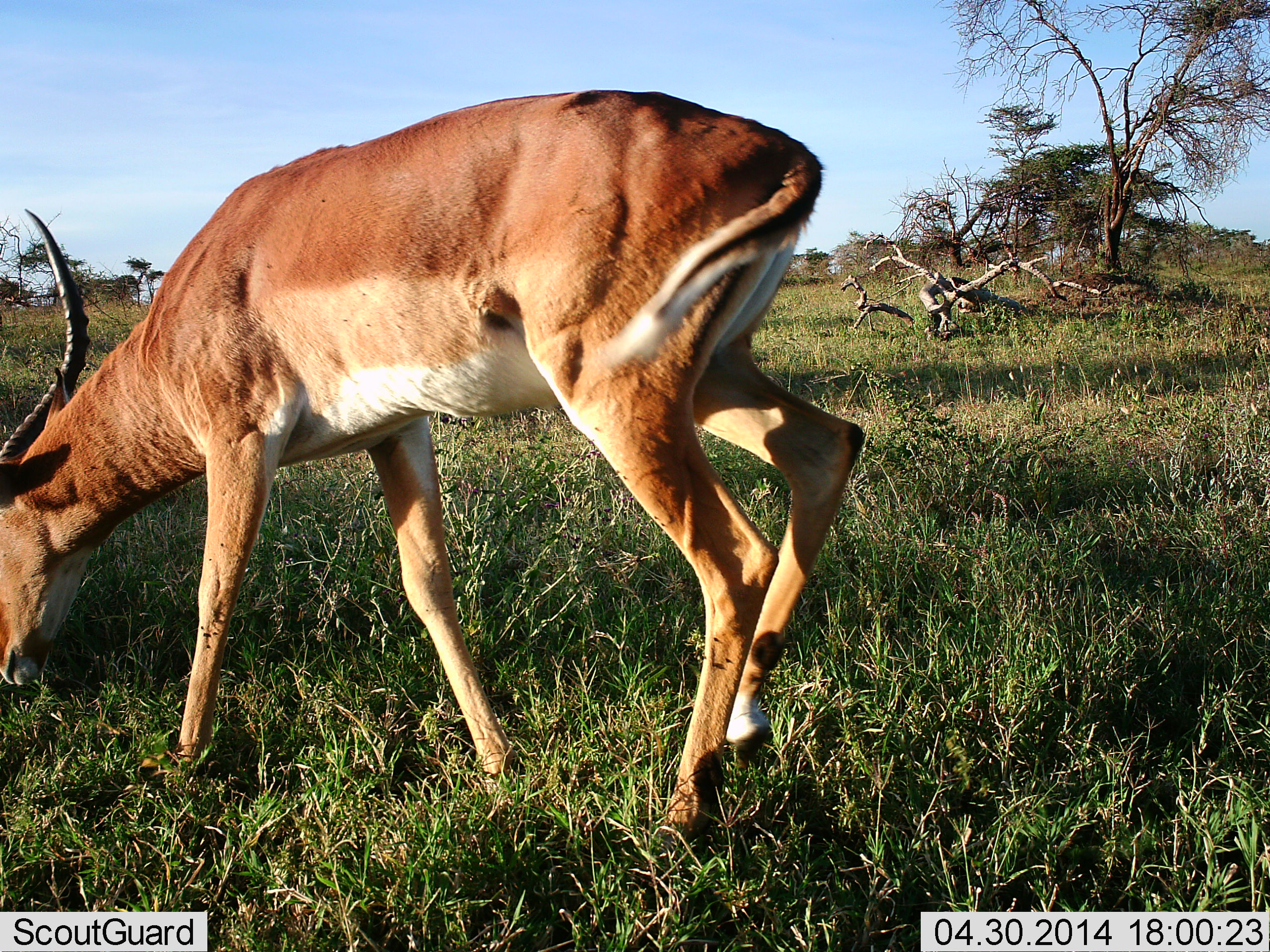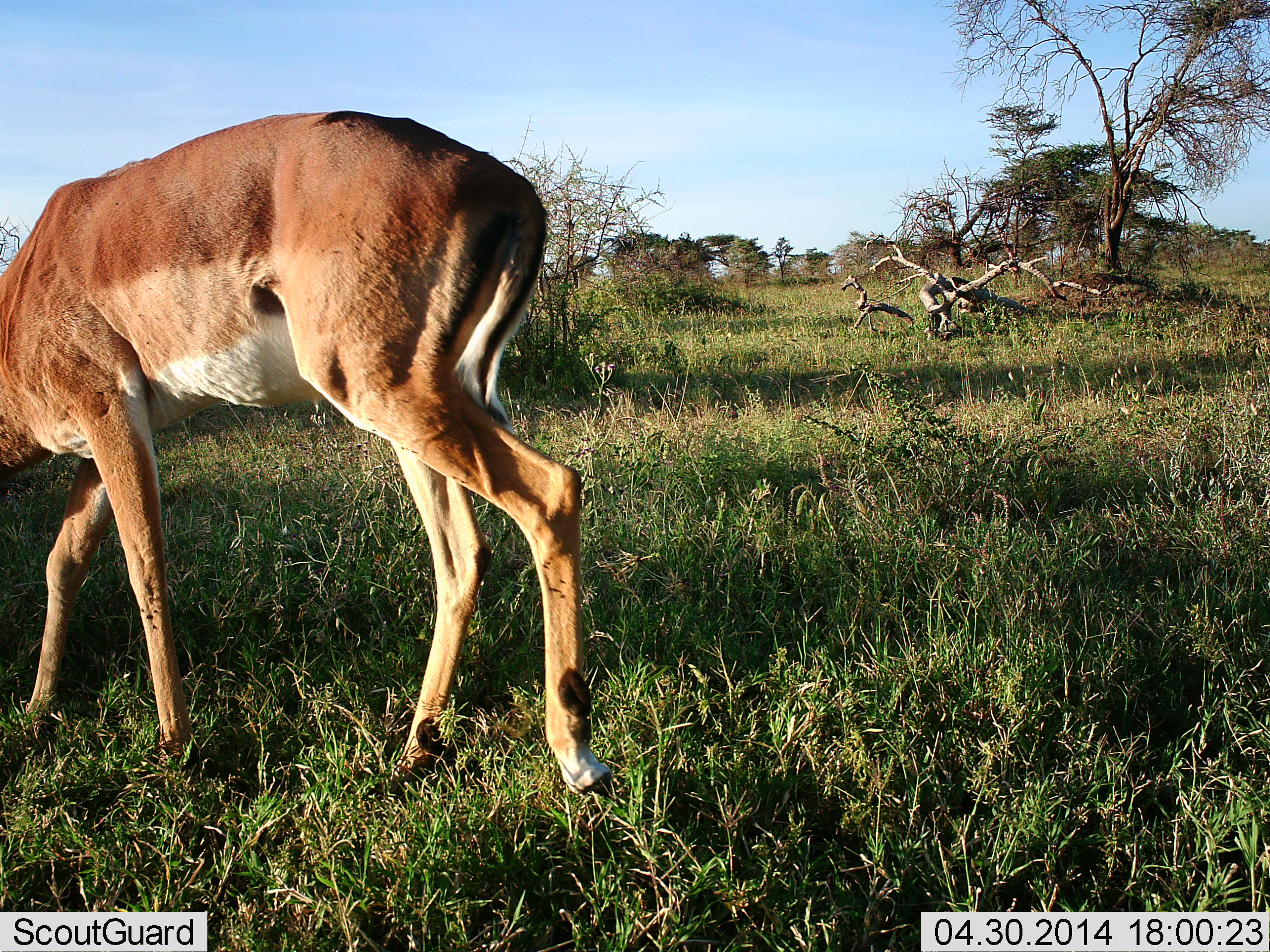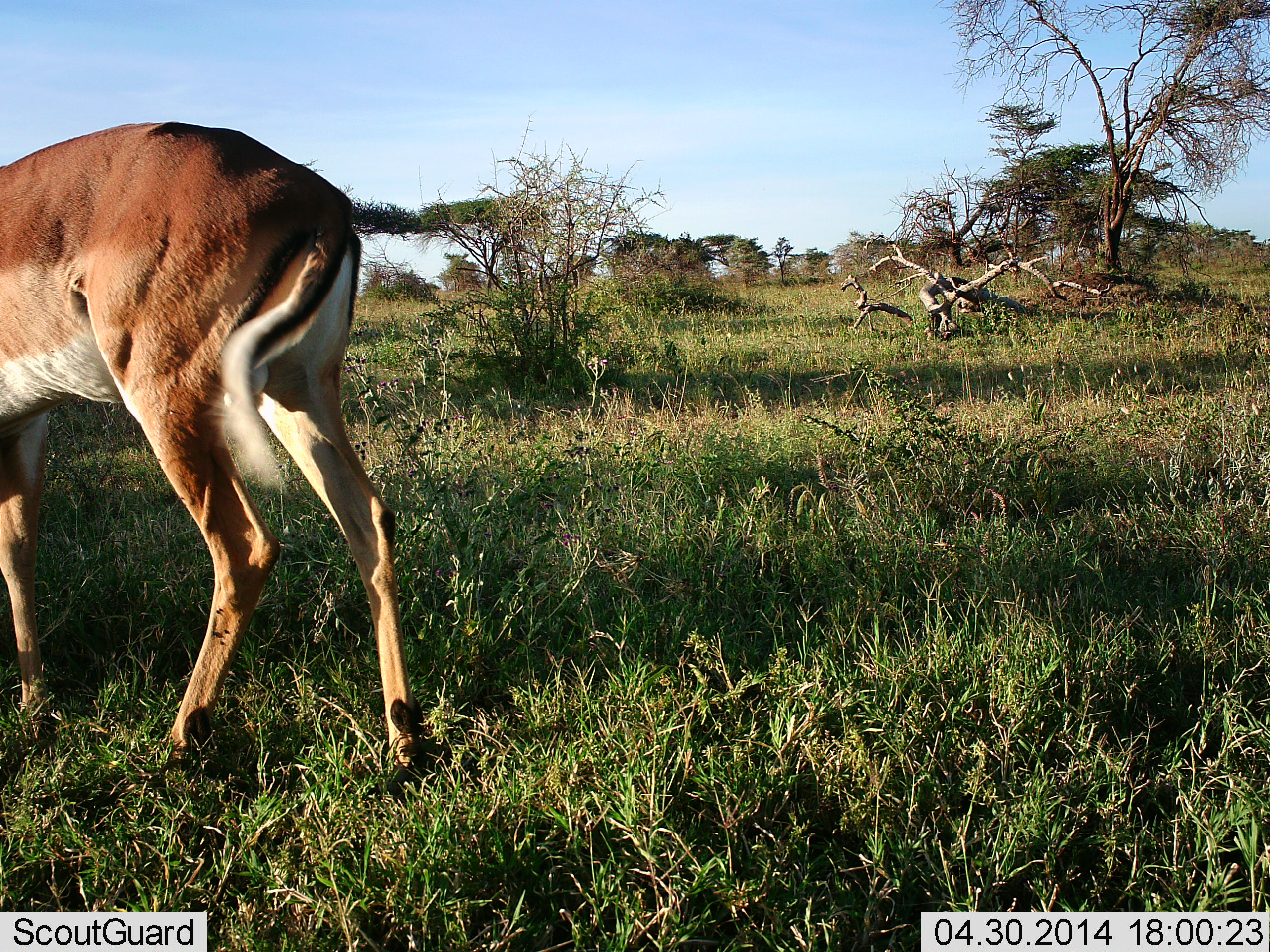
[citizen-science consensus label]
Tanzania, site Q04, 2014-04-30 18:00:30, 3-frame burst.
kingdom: Animalia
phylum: Chordata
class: Mammalia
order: Artiodactyla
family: Bovidae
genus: Aepyceros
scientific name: Aepyceros melampus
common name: impala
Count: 1.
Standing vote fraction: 0%.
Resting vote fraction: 0%.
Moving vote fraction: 60%.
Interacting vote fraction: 0%.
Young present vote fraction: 0%.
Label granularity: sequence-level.